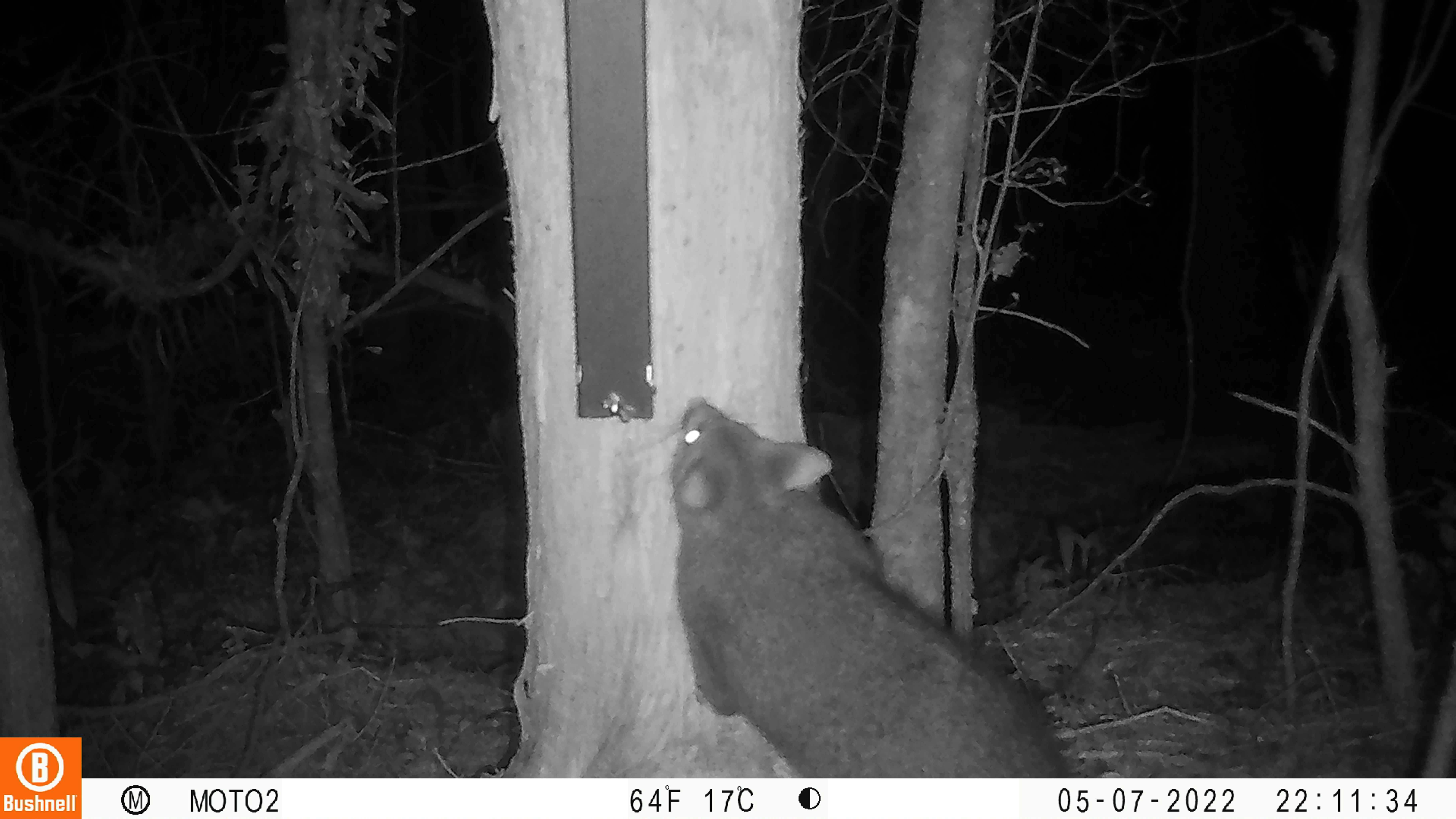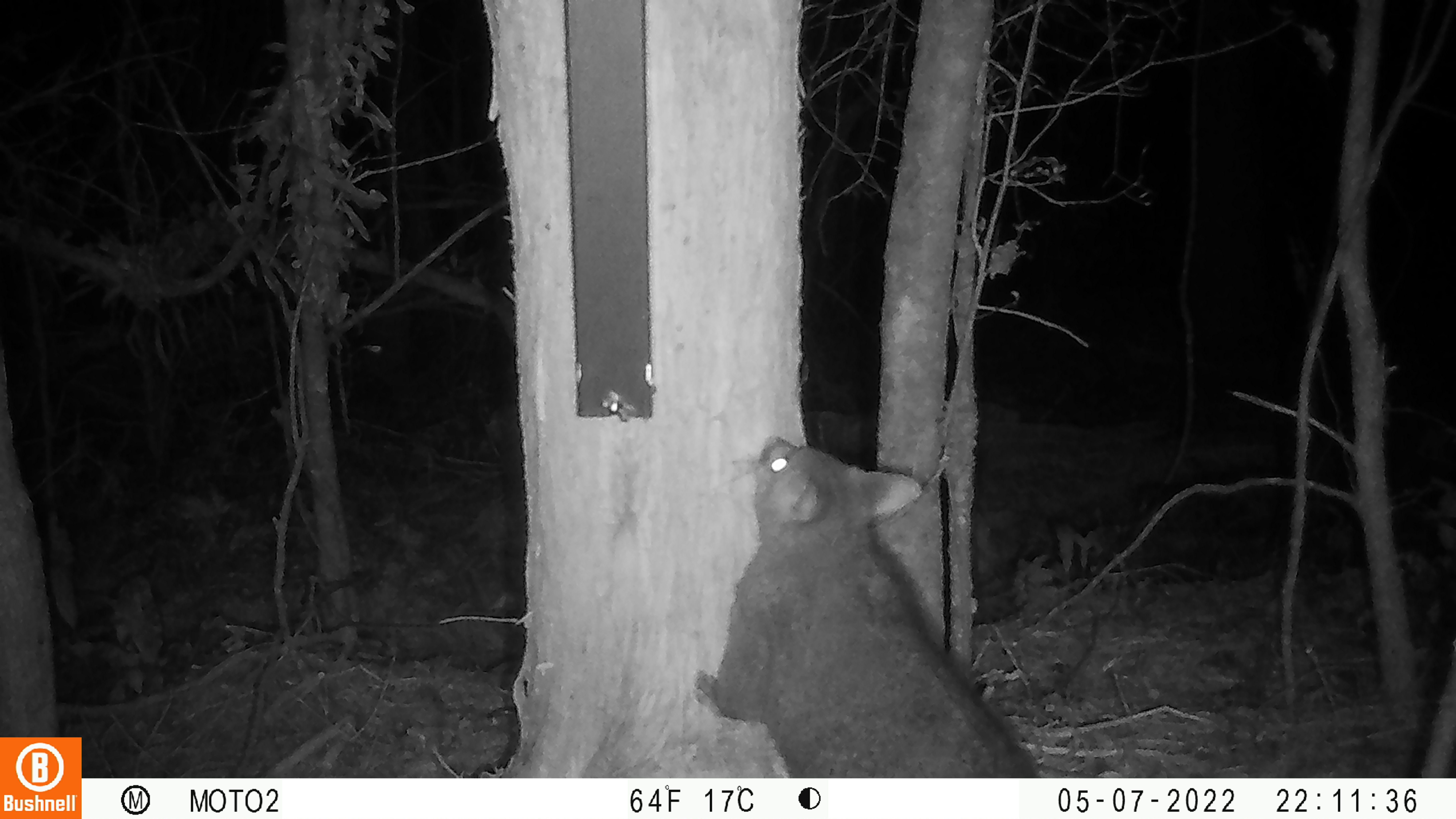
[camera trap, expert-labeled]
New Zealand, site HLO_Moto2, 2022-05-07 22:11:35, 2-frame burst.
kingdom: Animalia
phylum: Chordata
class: Mammalia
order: Diprotodontia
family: Phalangeridae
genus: Trichosurus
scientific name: Trichosurus vulpecula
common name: common brushtail possum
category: possum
Possum (common brushtail possum) (Trichosurus vulpecula).